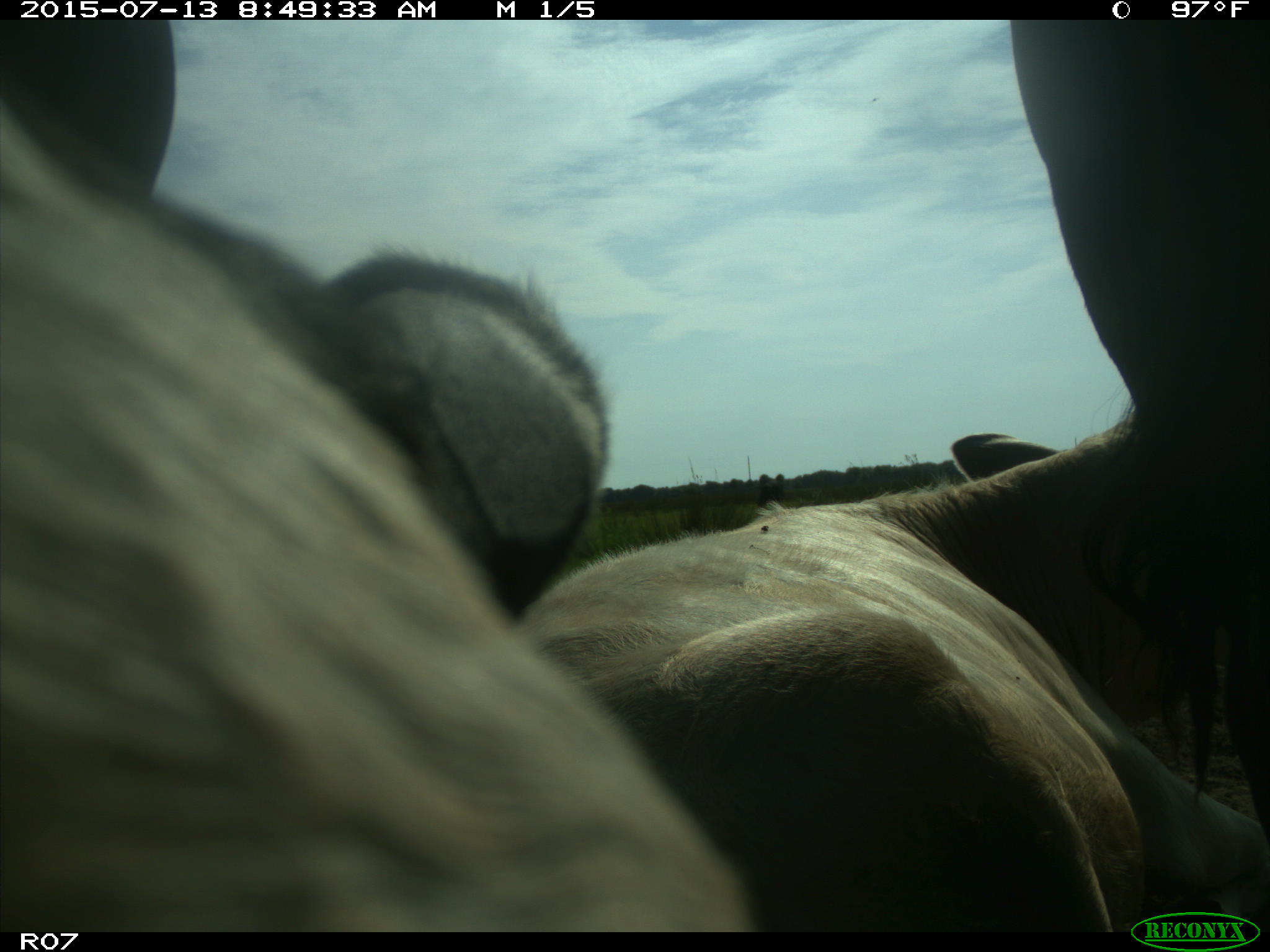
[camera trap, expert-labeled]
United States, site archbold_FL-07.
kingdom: Animalia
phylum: Chordata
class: Mammalia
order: Artiodactyla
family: Bovidae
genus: Bos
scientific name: Bos taurus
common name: domestic cow